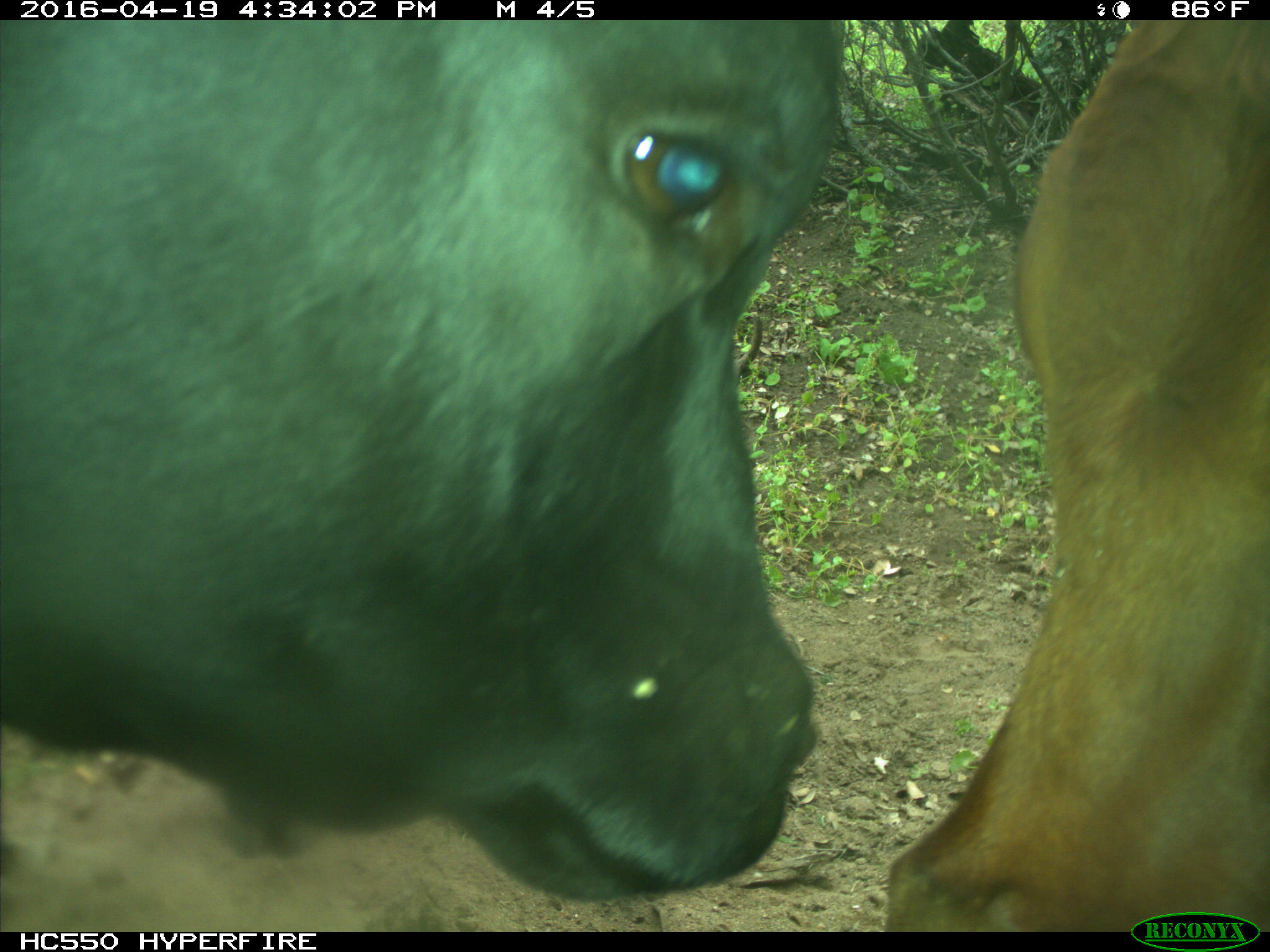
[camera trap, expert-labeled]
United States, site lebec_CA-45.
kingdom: Animalia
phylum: Chordata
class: Mammalia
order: Artiodactyla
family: Bovidae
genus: Bos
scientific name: Bos taurus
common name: domestic cow